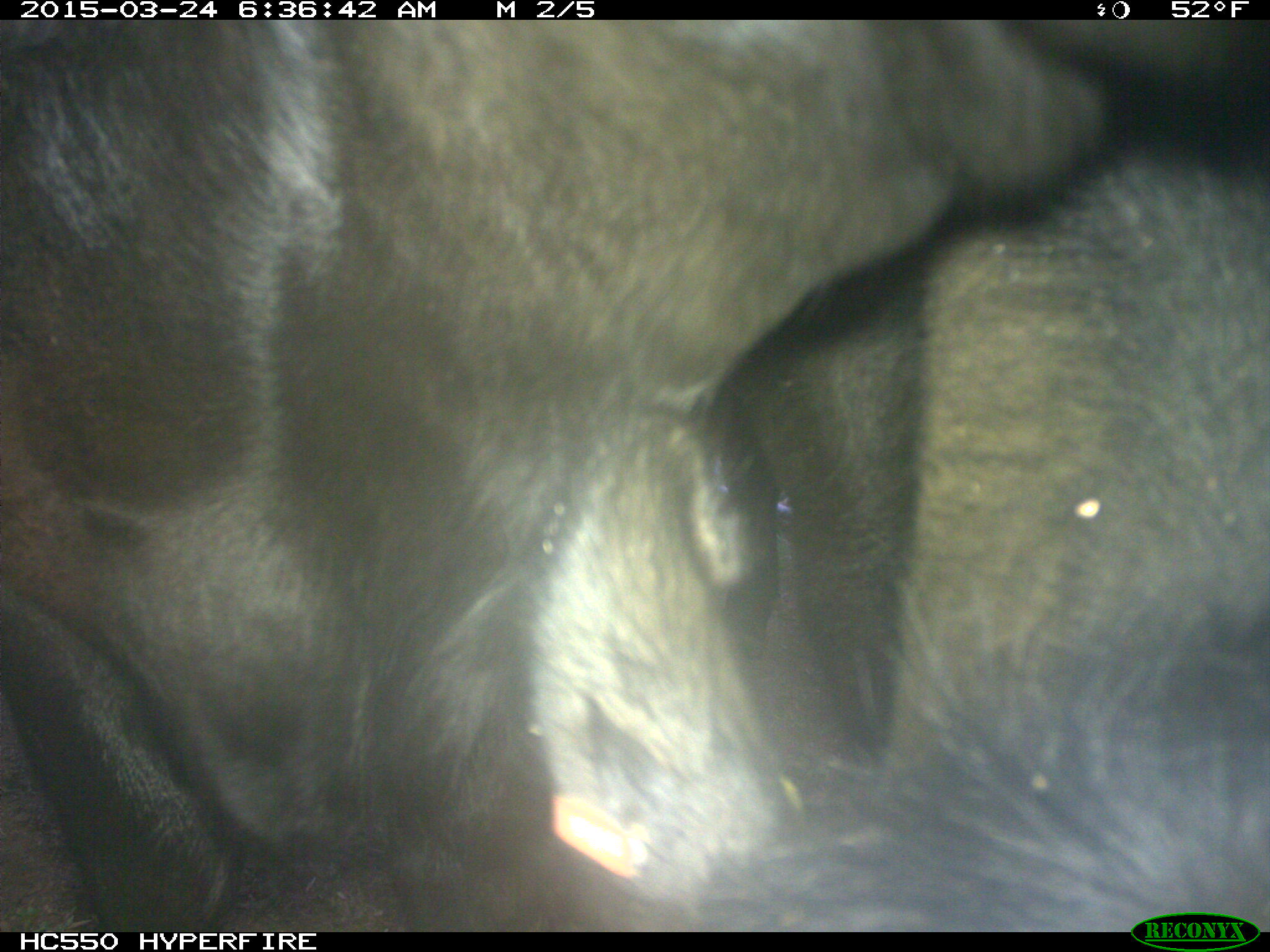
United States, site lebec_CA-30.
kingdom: Animalia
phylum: Chordata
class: Mammalia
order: Artiodactyla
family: Bovidae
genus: Bos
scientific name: Bos taurus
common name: domestic cow